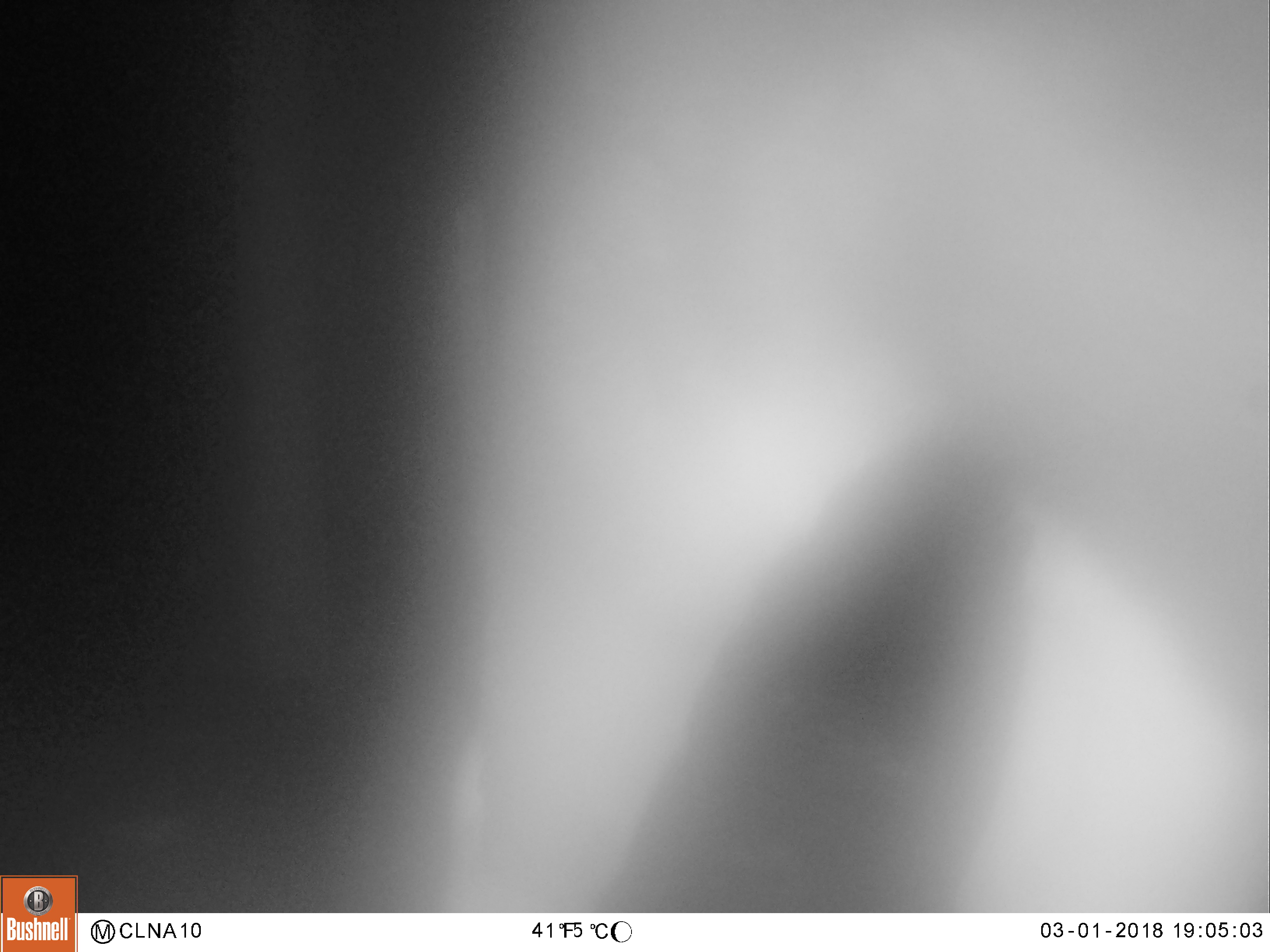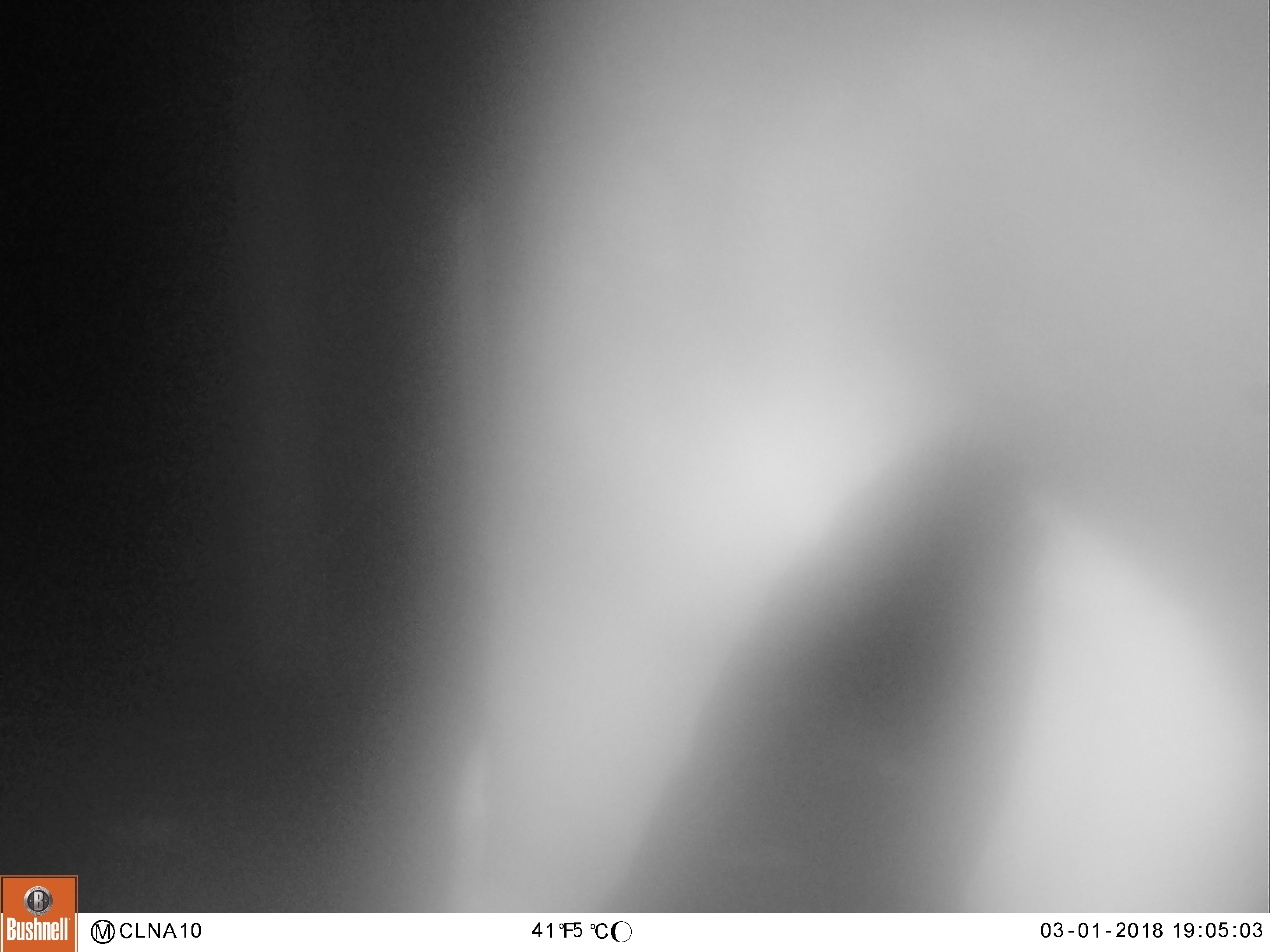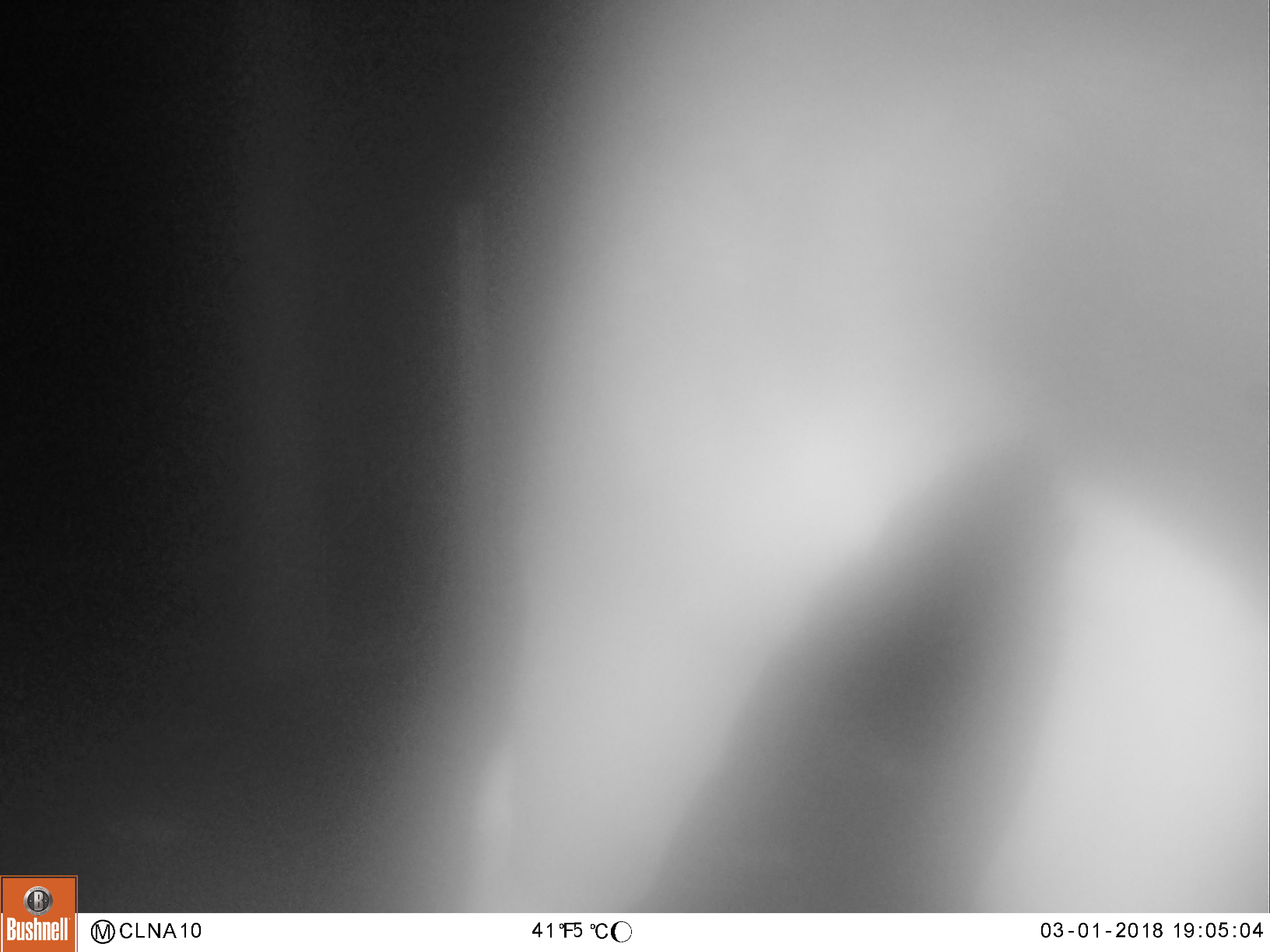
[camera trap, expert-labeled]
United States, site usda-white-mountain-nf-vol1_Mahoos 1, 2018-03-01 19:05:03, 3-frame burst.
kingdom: Animalia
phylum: Chordata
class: Mammalia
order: Artiodactyla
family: Cervidae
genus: Alces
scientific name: Alces alces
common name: moose